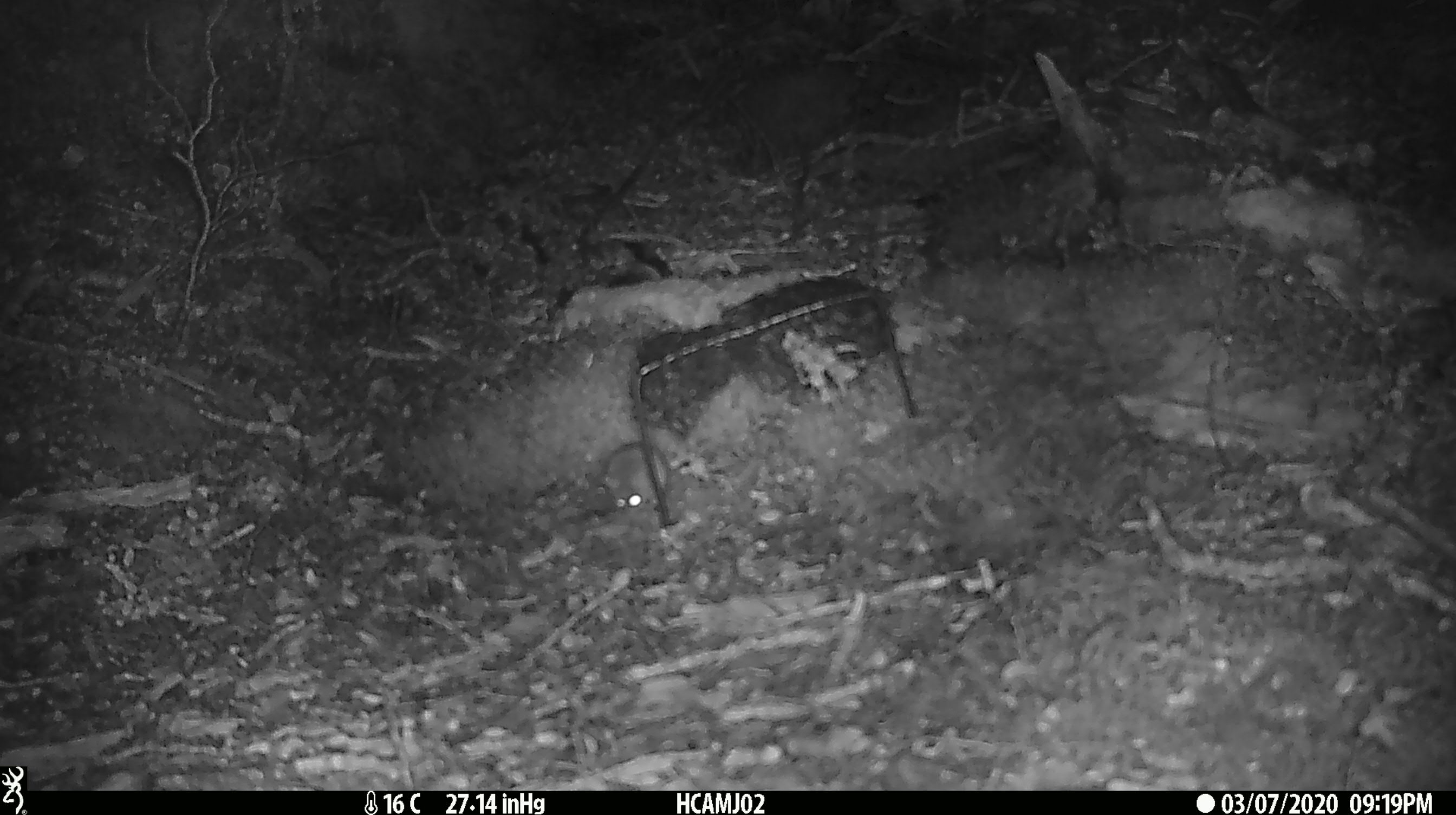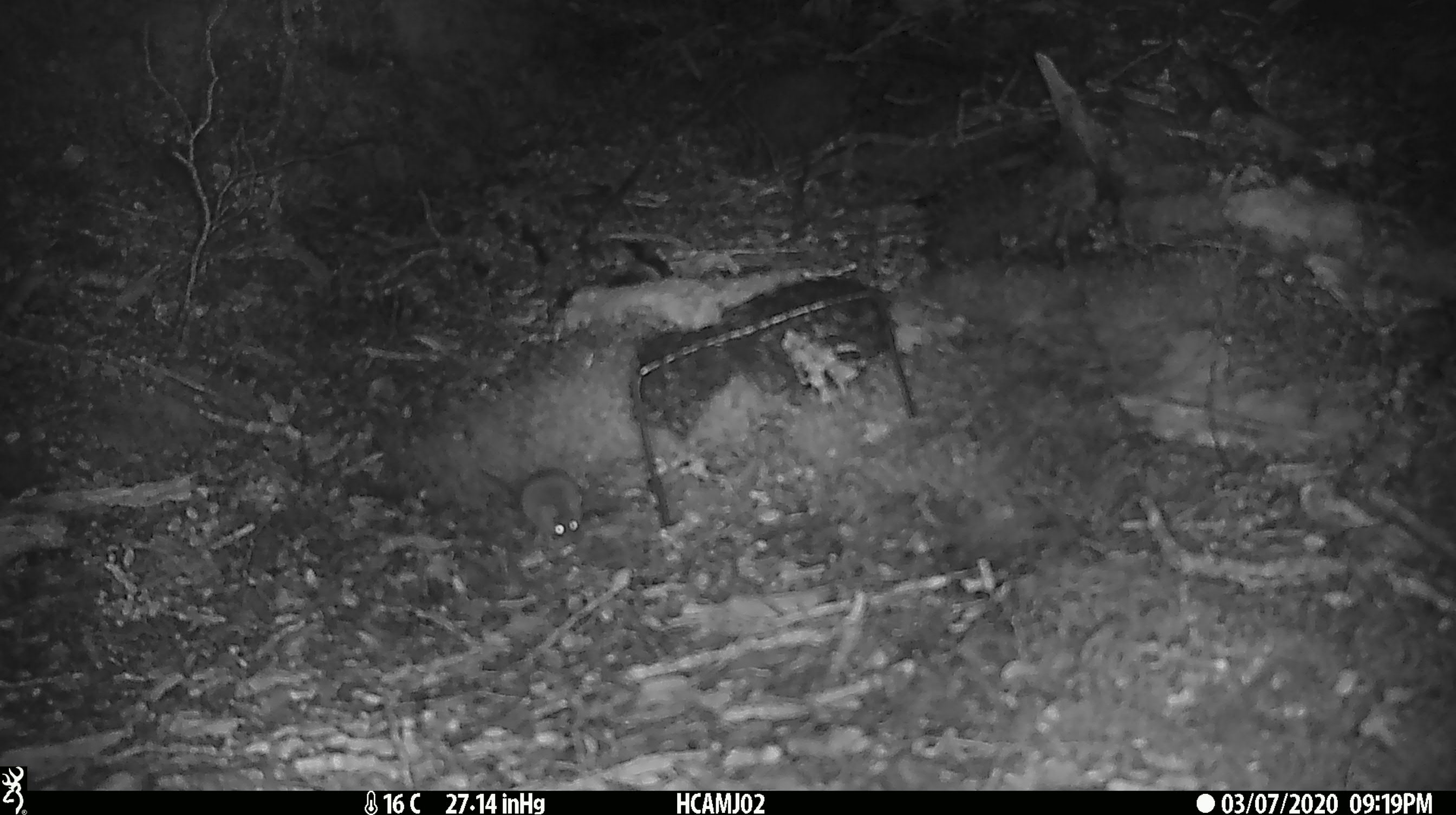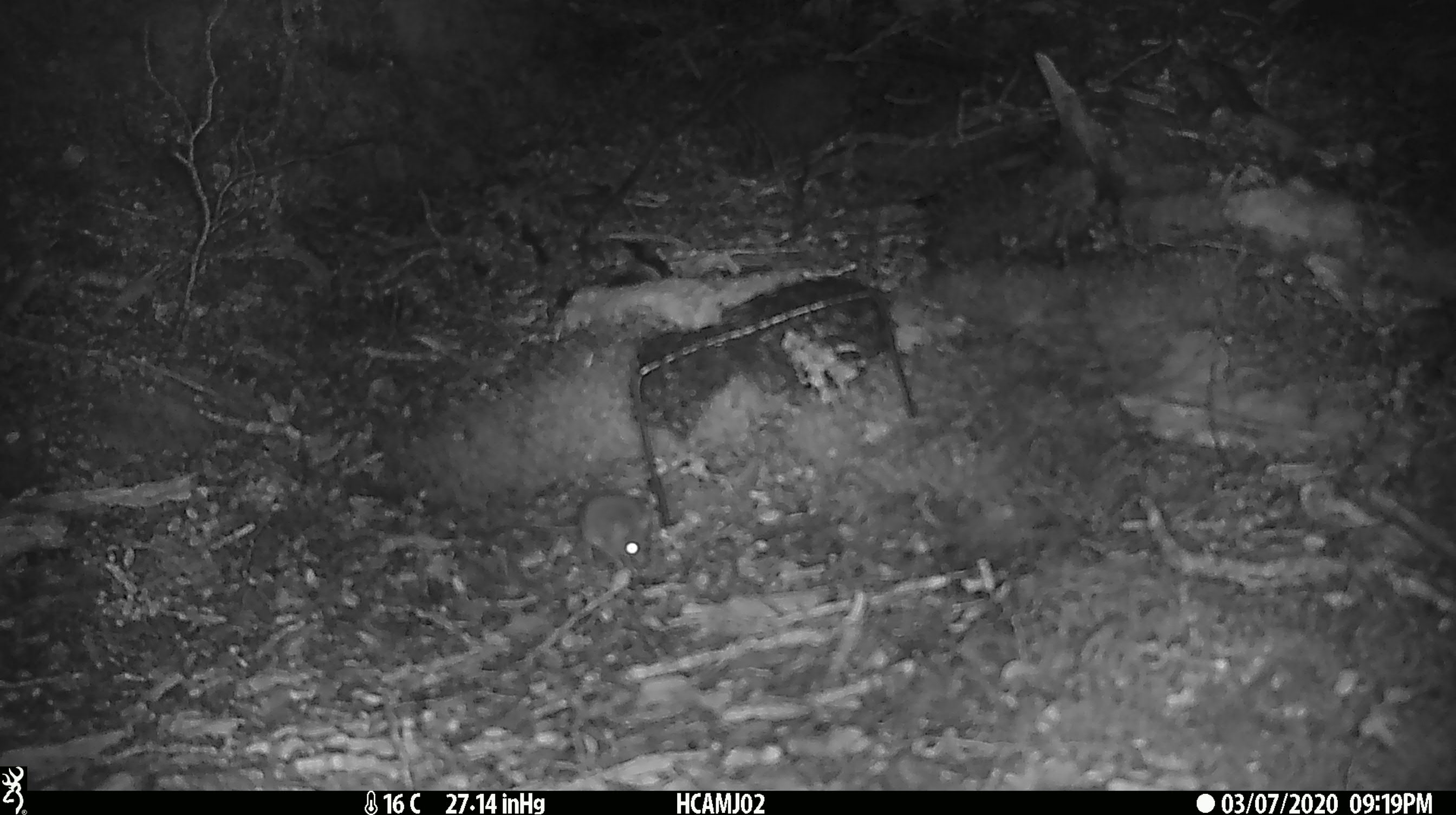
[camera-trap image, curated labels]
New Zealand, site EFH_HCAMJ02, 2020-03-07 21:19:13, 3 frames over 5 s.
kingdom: Animalia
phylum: Chordata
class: Mammalia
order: Rodentia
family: Muridae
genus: Mus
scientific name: Mus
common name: mouse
Mouse (Mus).